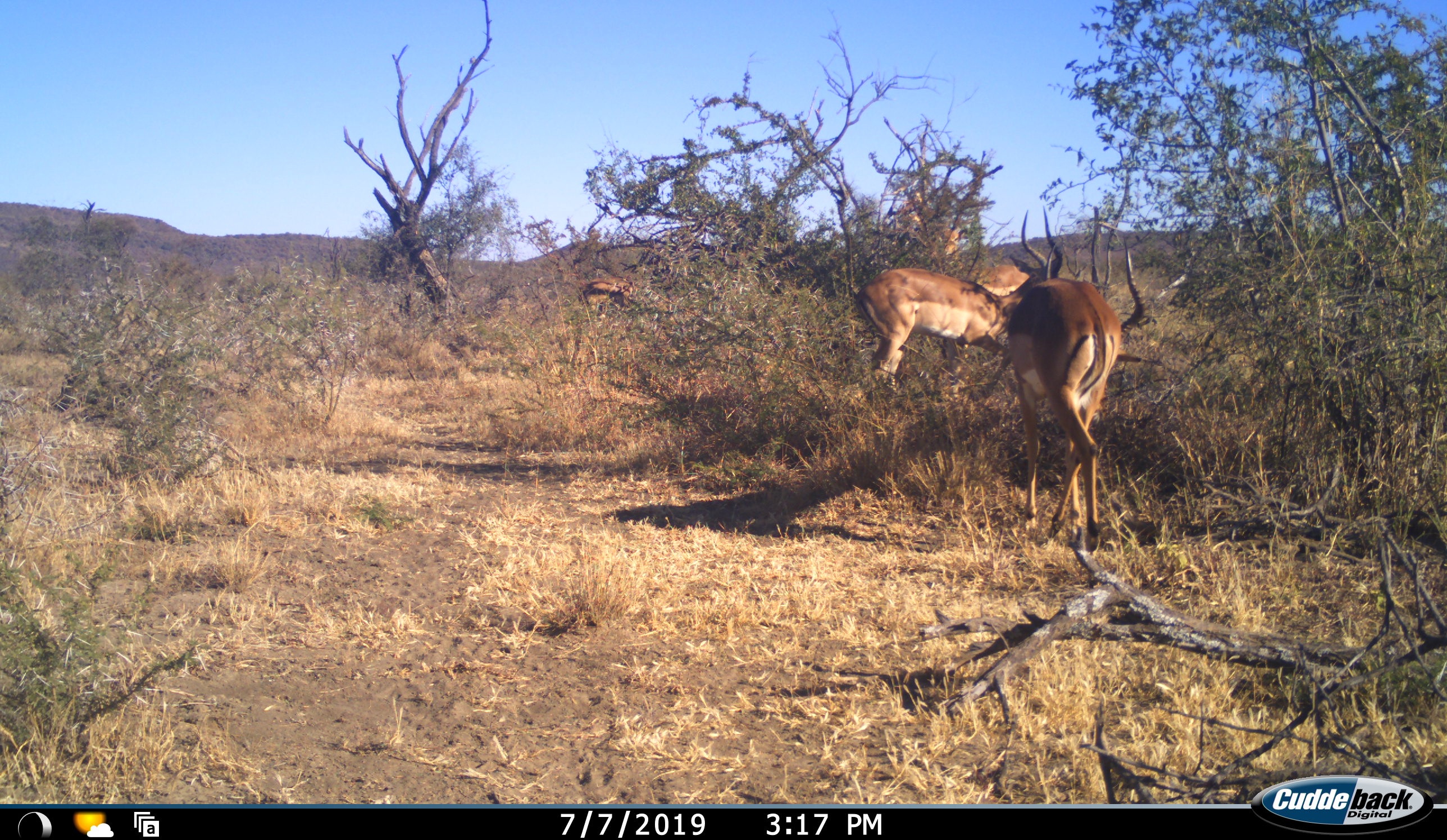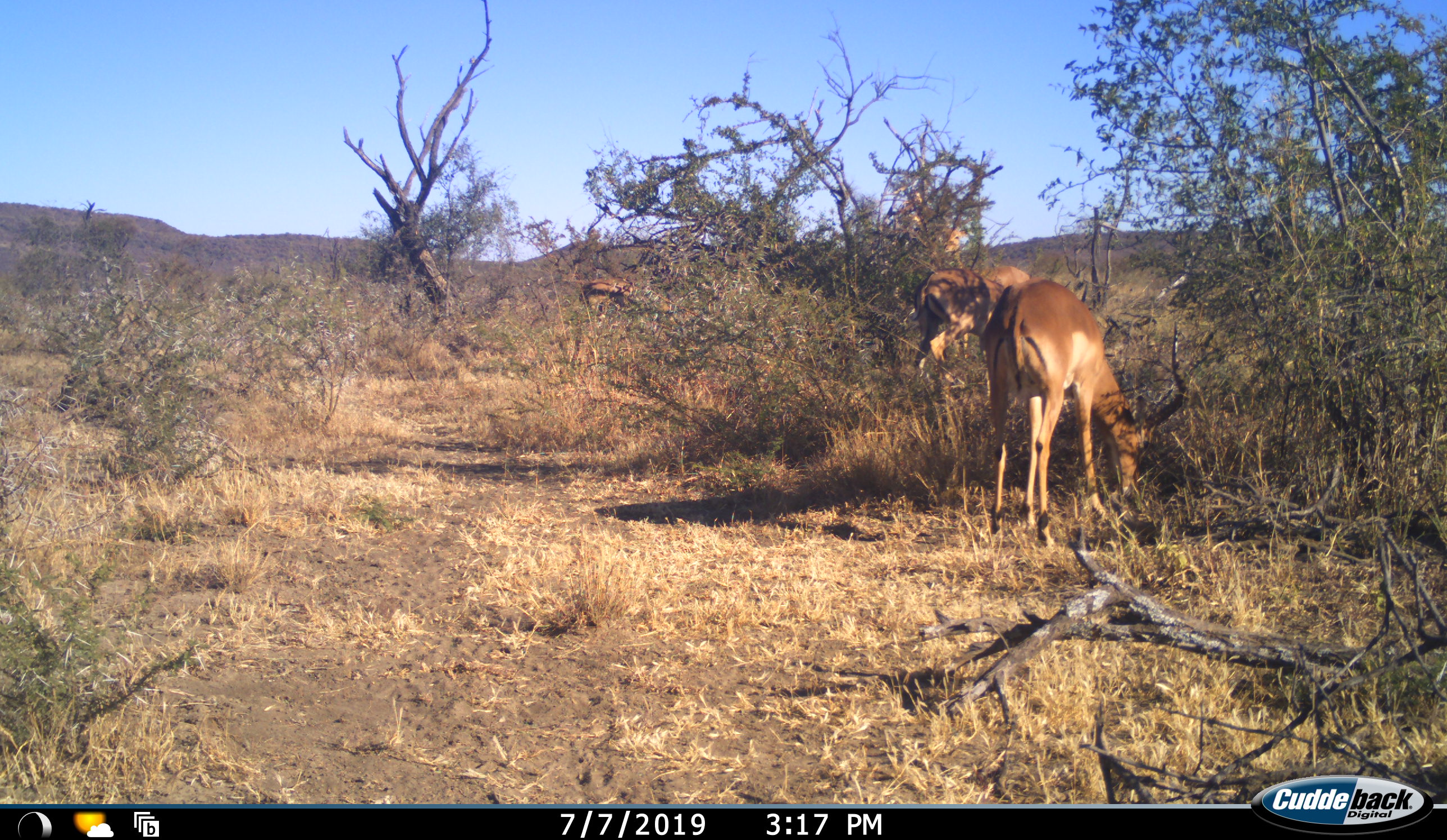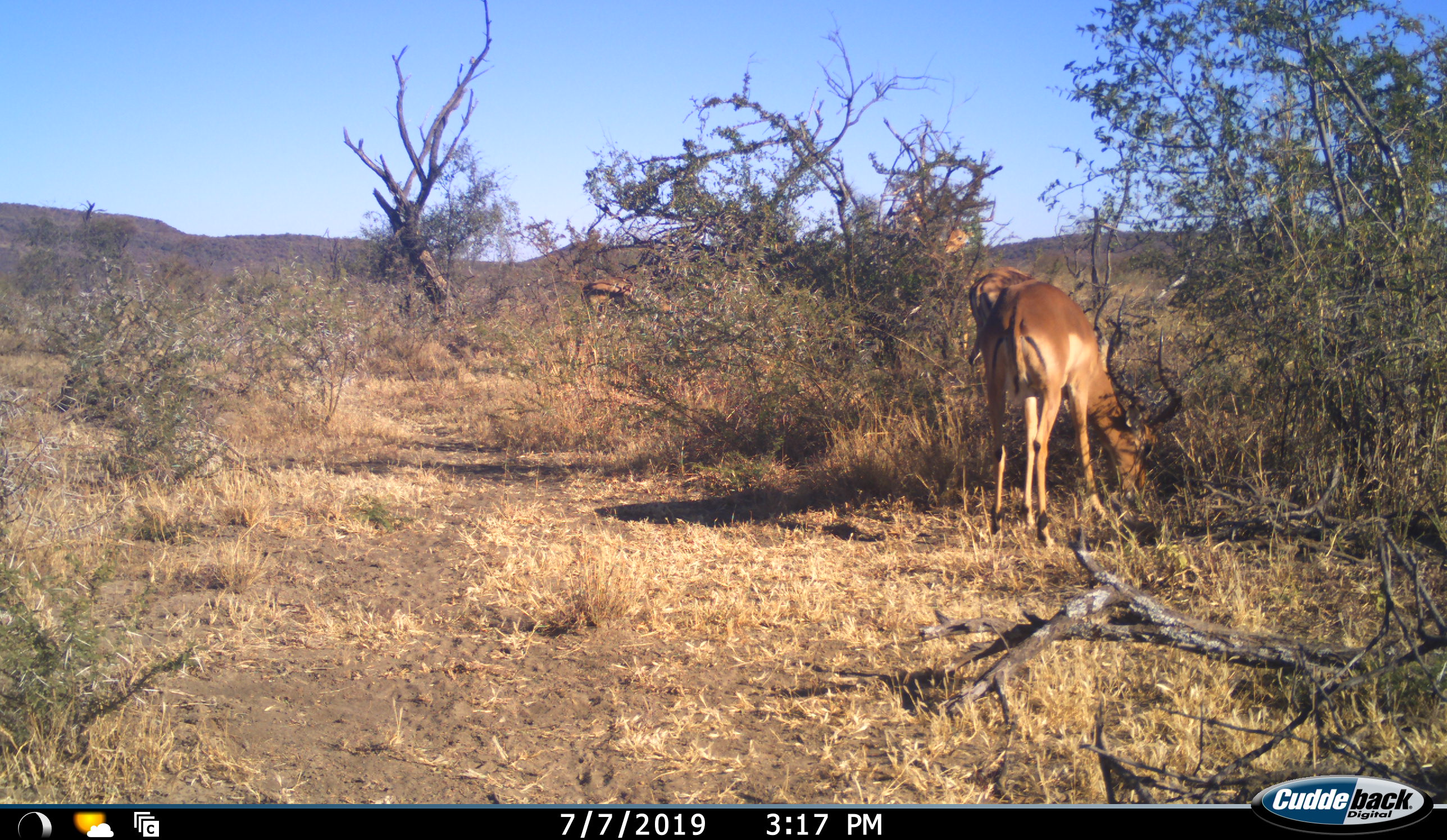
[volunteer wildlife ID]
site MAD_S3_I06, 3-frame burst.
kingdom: Animalia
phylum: Chordata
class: Mammalia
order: Artiodactyla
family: Bovidae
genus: Aepyceros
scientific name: Aepyceros melampus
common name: impala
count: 4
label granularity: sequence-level